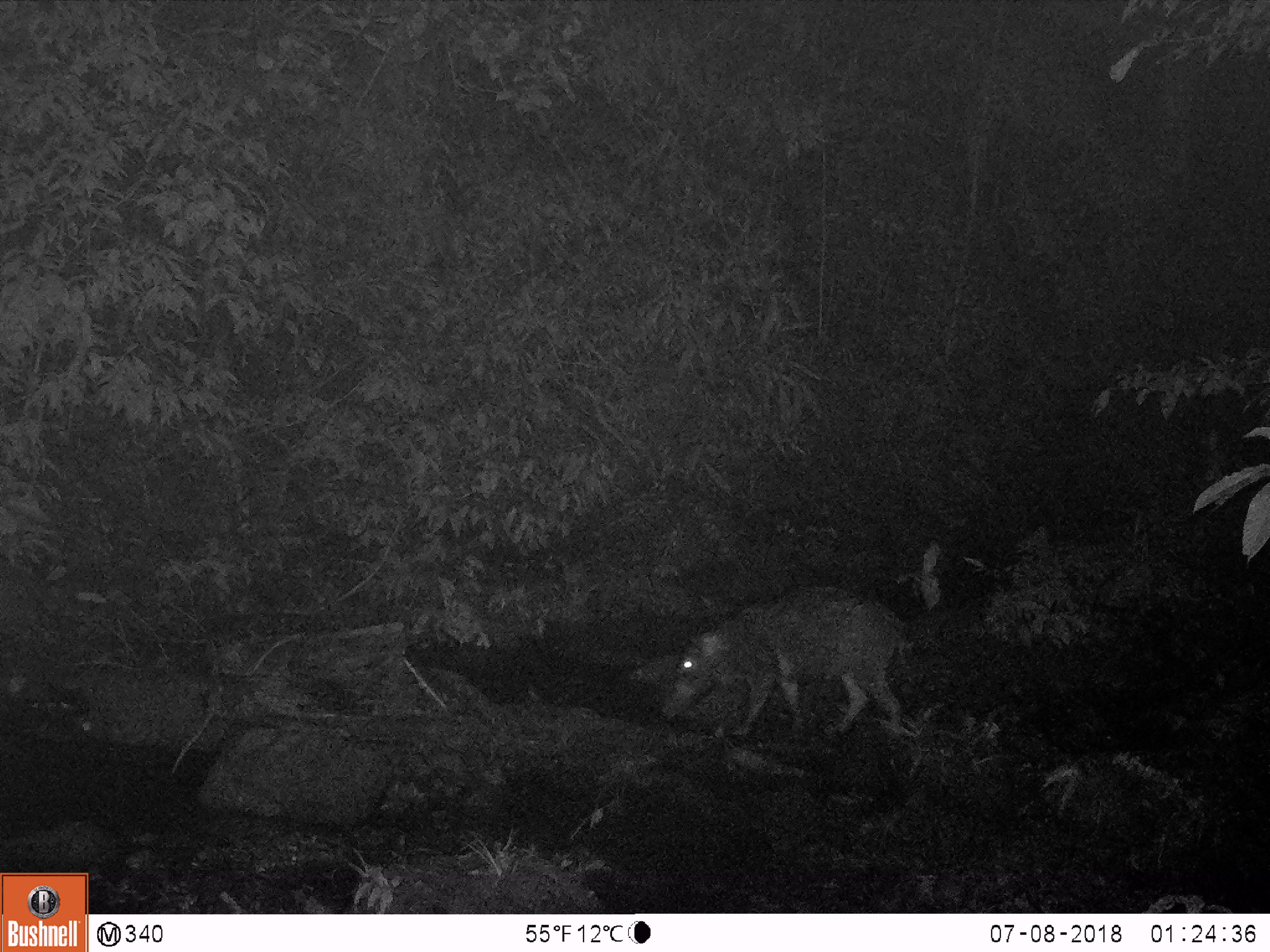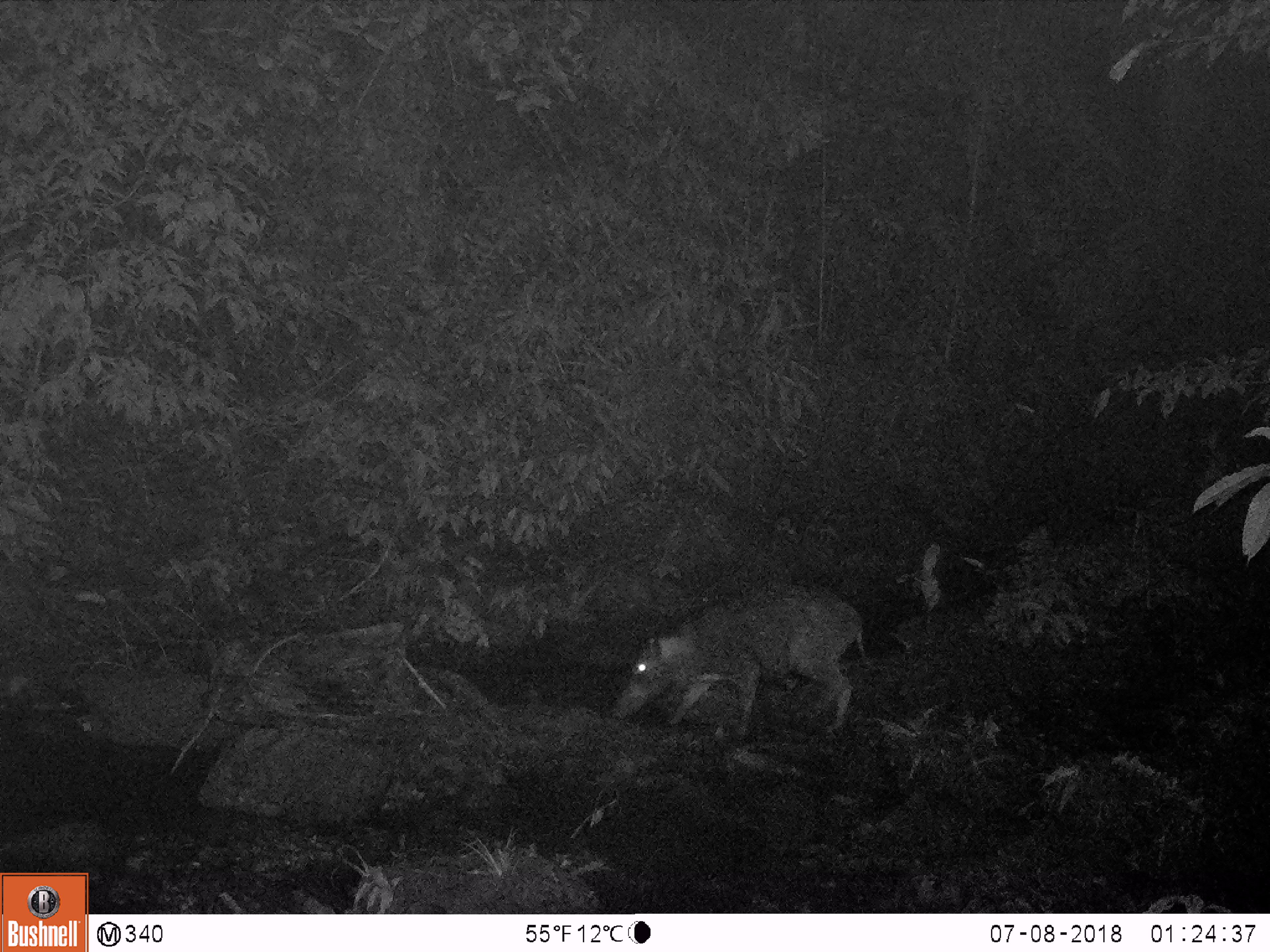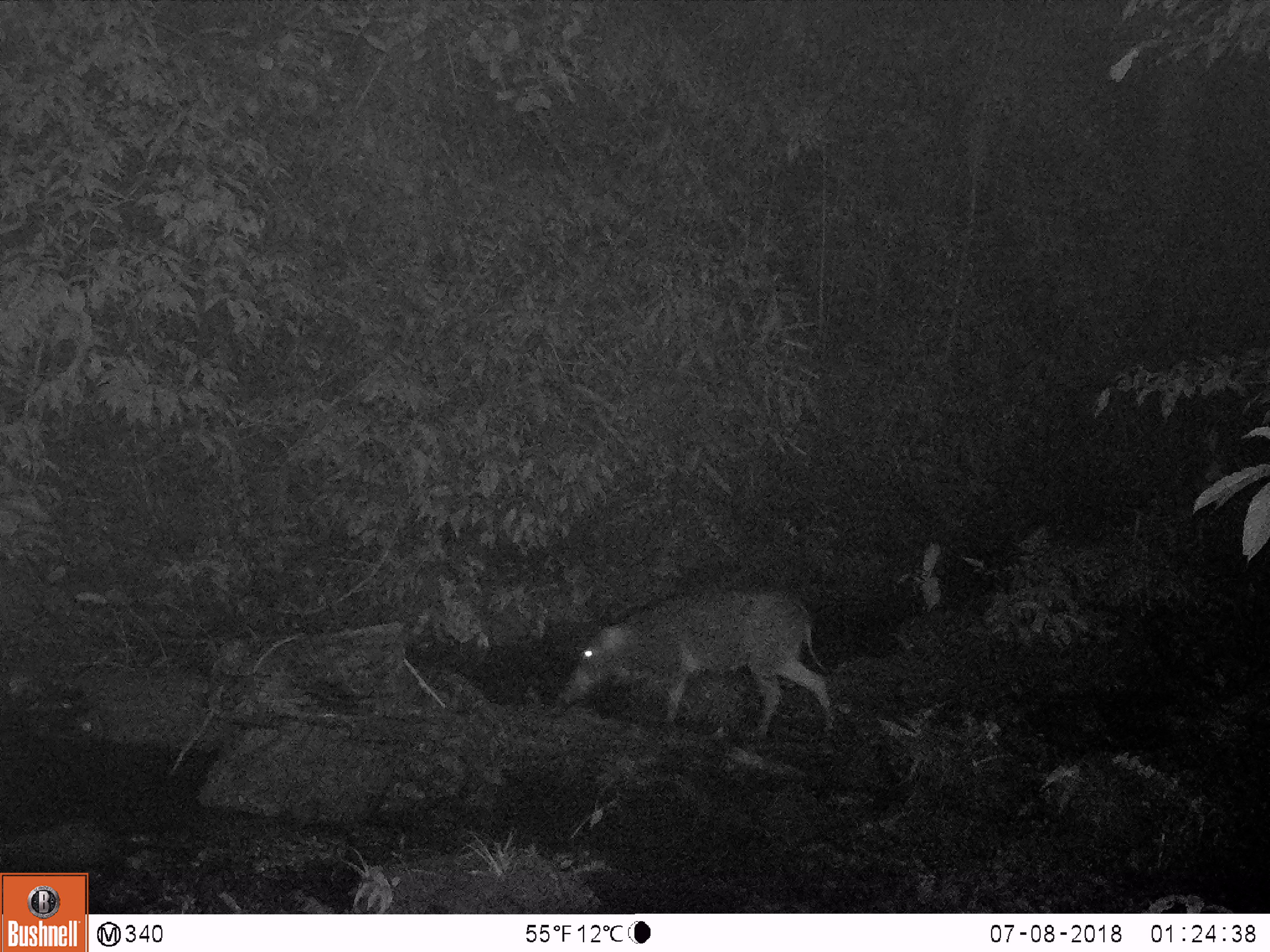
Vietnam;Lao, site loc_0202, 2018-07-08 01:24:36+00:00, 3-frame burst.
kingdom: Animalia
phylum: Chordata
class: Mammalia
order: Artiodactyla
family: Suidae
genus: Sus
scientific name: Sus scrofa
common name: eurasian wild pig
Eurasian wild pig (Sus scrofa). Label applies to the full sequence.